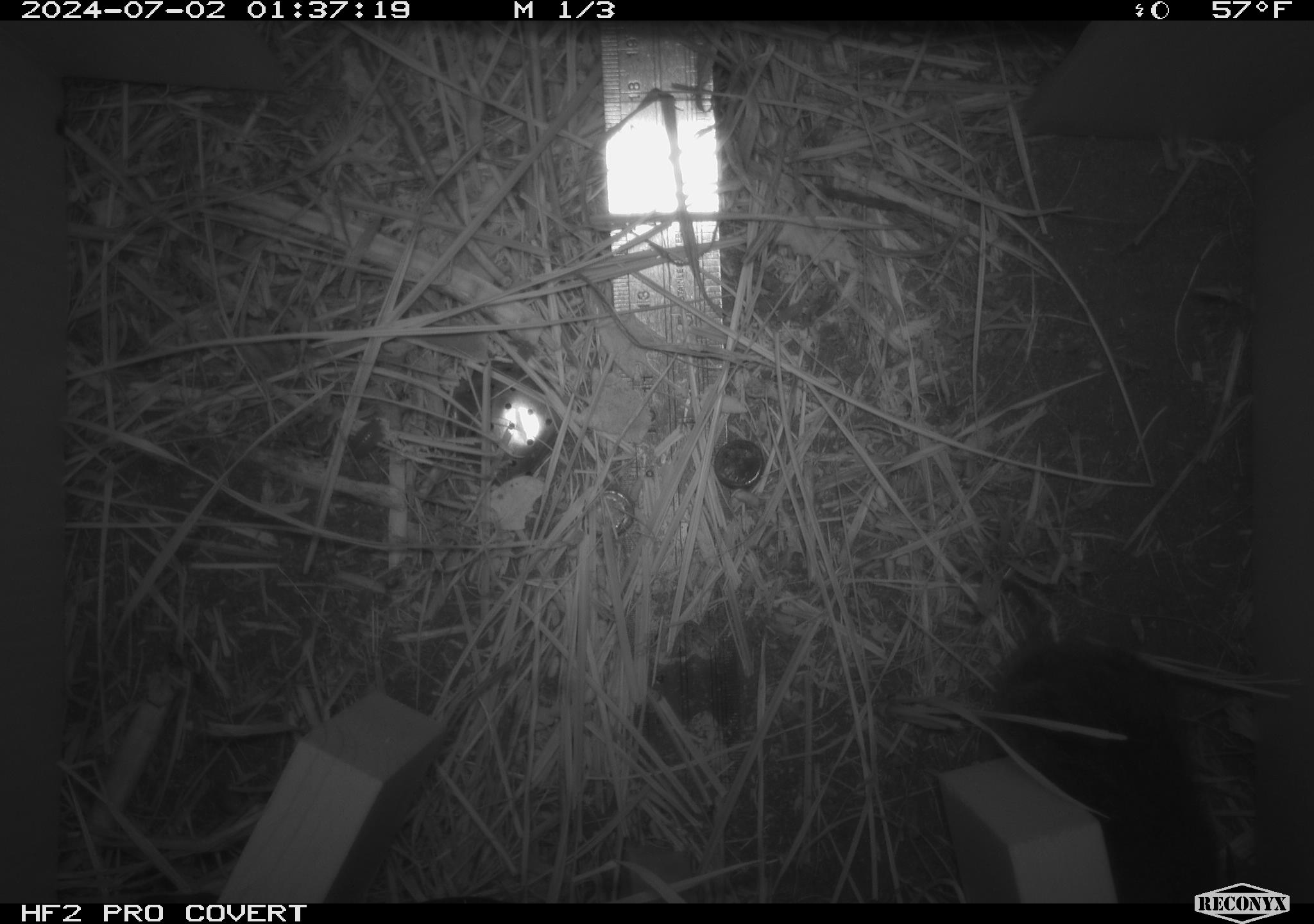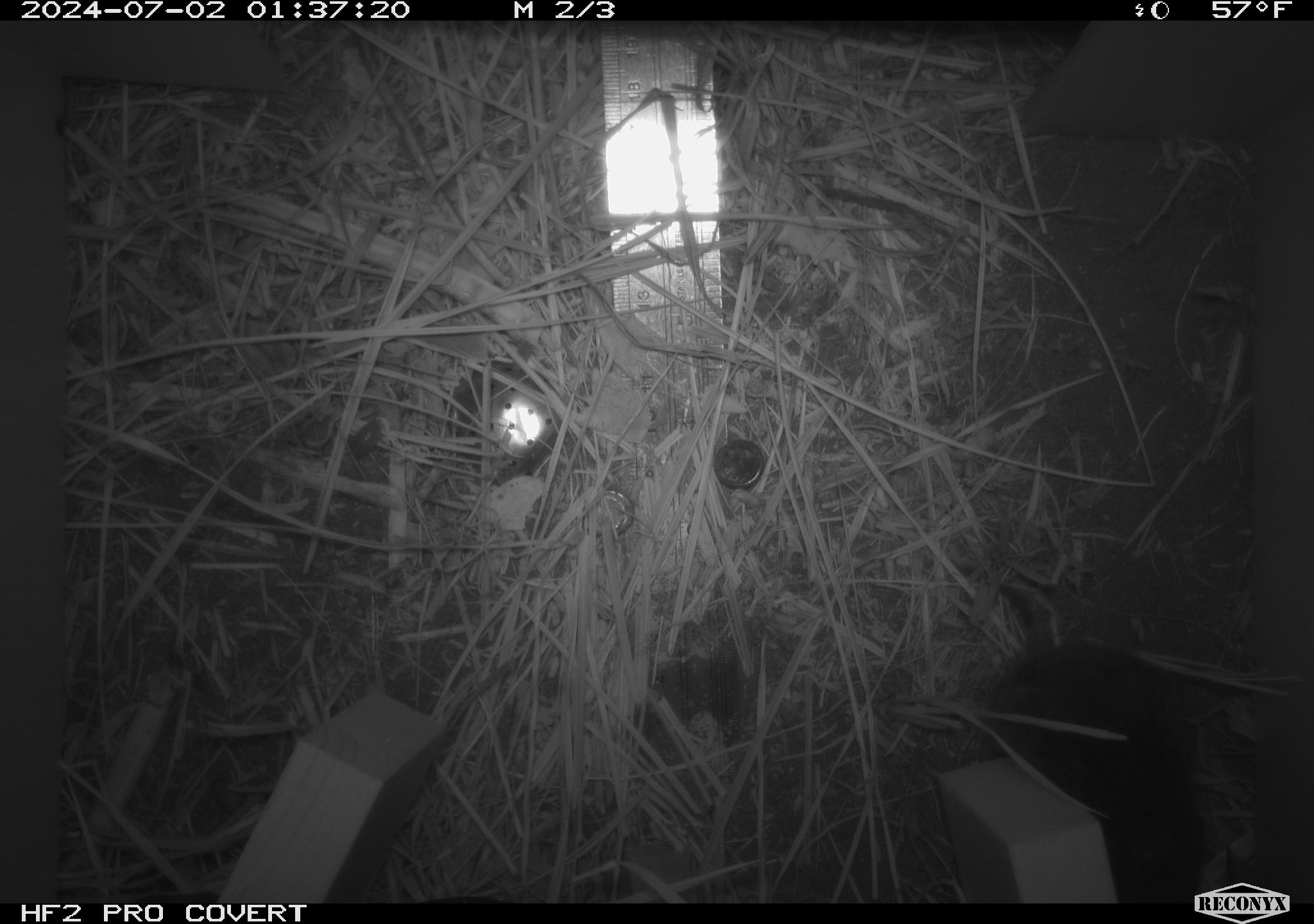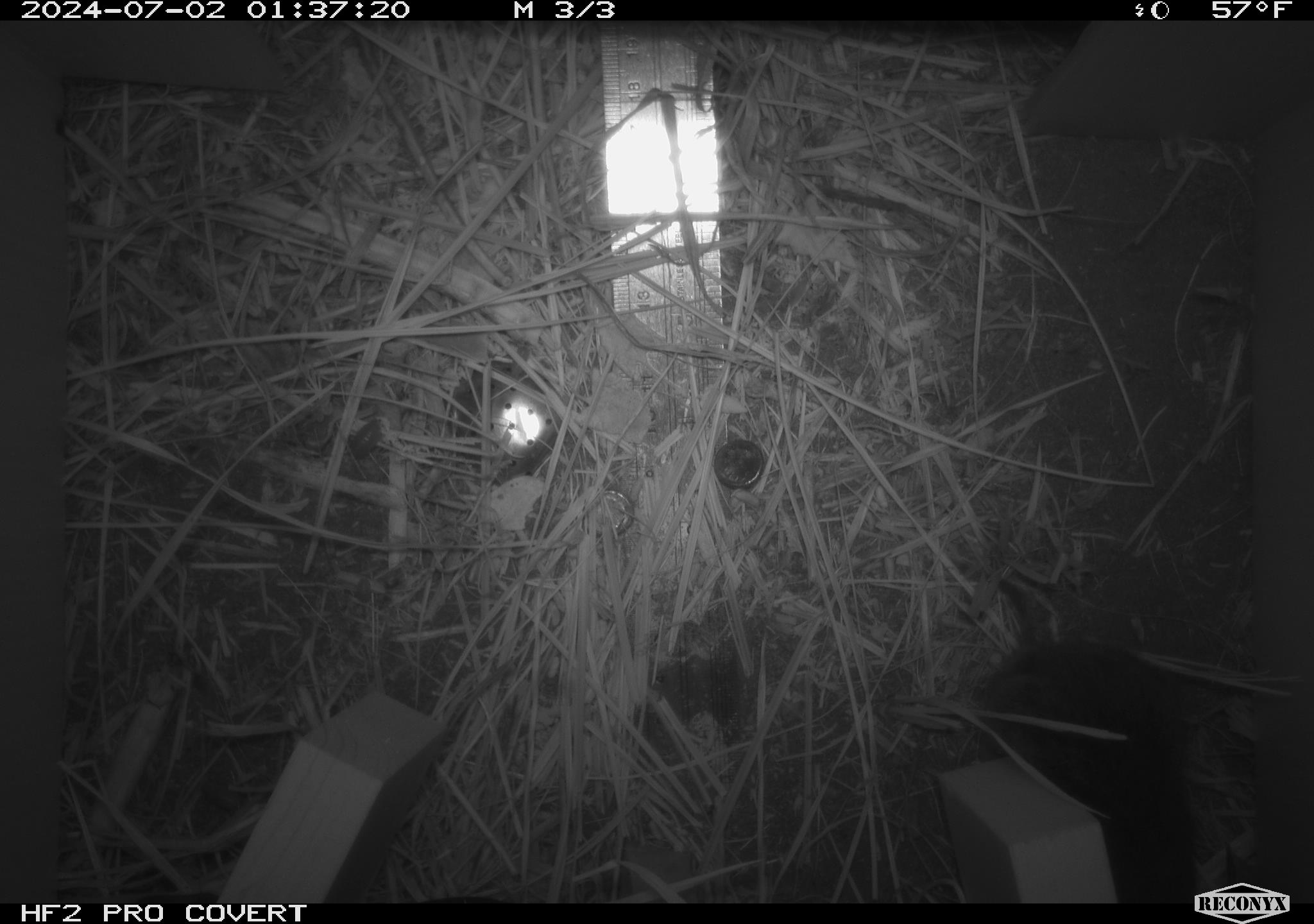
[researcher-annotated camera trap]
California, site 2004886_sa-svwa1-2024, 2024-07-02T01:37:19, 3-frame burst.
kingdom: Animalia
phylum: Chordata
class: Mammalia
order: Rodentia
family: Cricetidae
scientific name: Arvicolinae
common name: voles, lemmings, and muskrats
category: arvicolinae subfamily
Arvicolinae subfamily (voles, lemmings, and muskrats) (Arvicolinae).